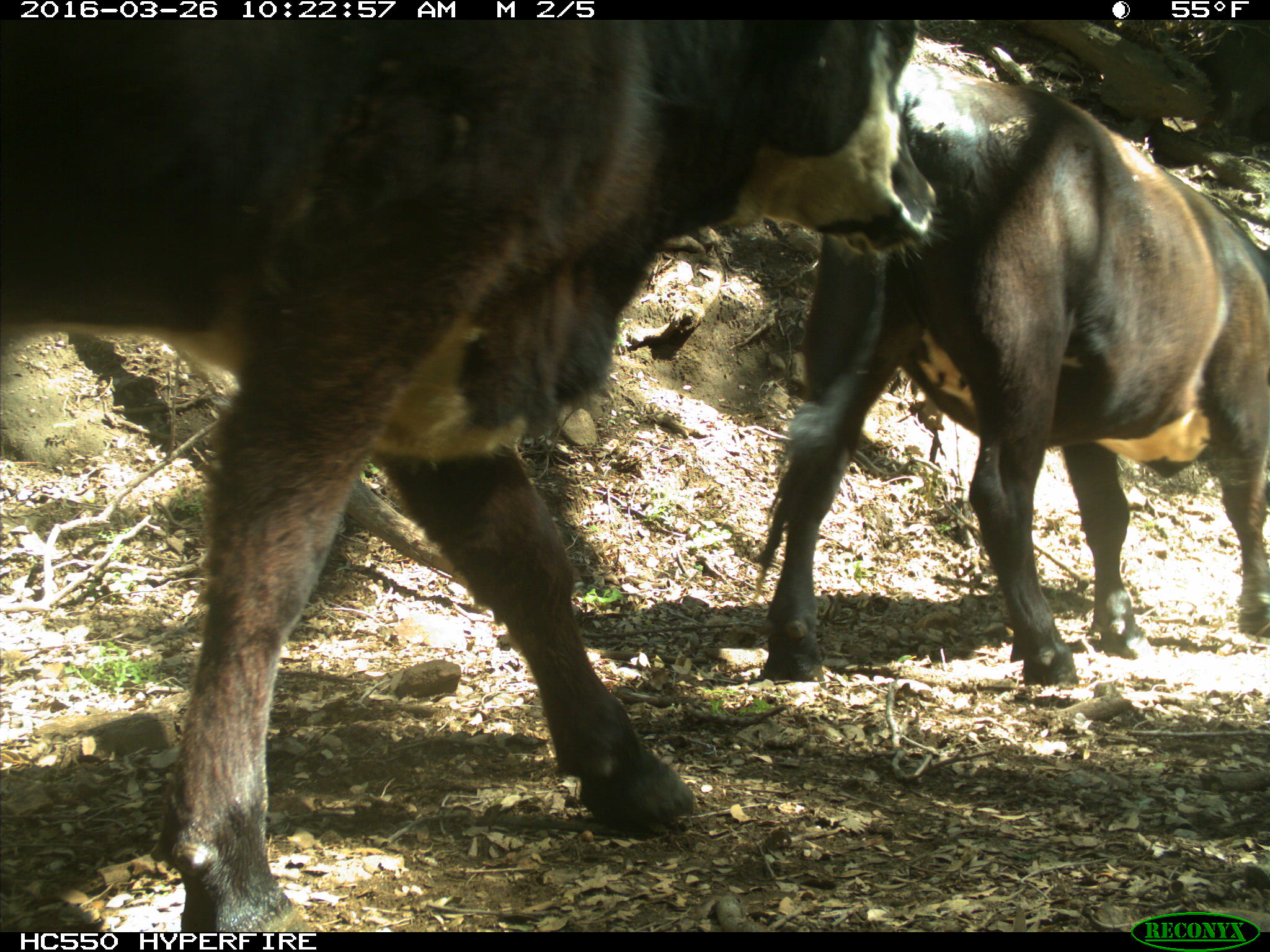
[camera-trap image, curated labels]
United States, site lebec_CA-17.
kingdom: Animalia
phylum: Chordata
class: Mammalia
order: Artiodactyla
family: Bovidae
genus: Bos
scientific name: Bos taurus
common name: domestic cow